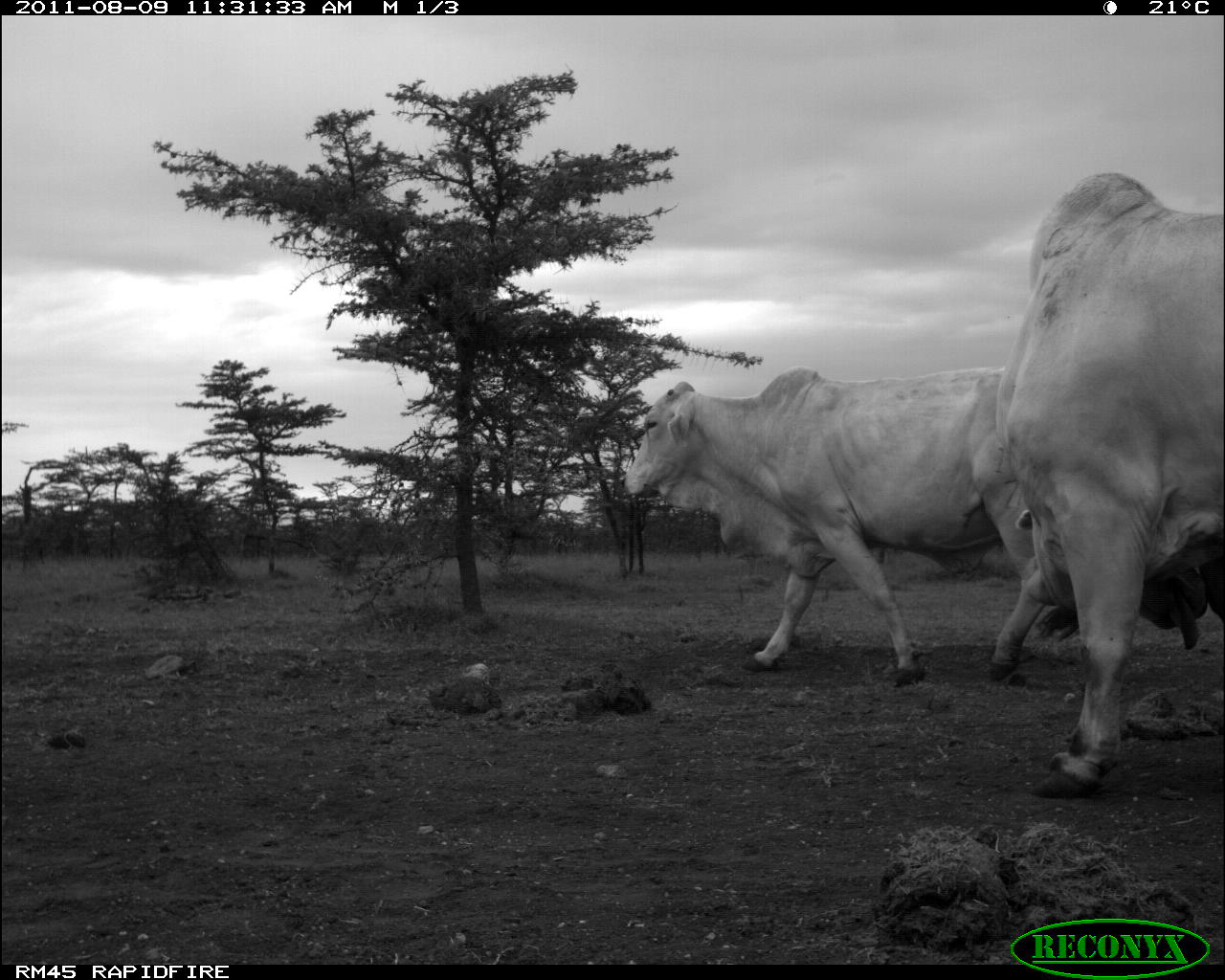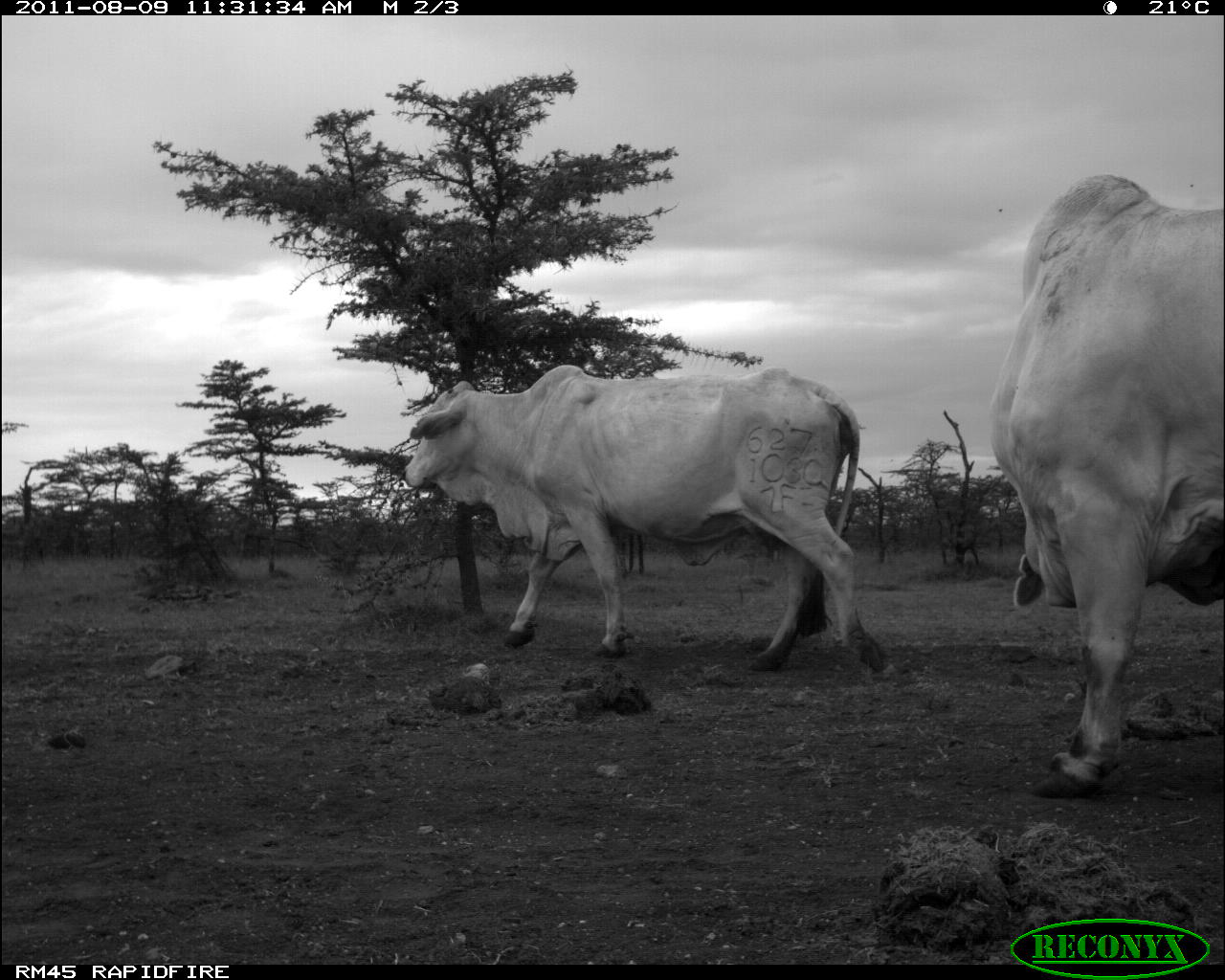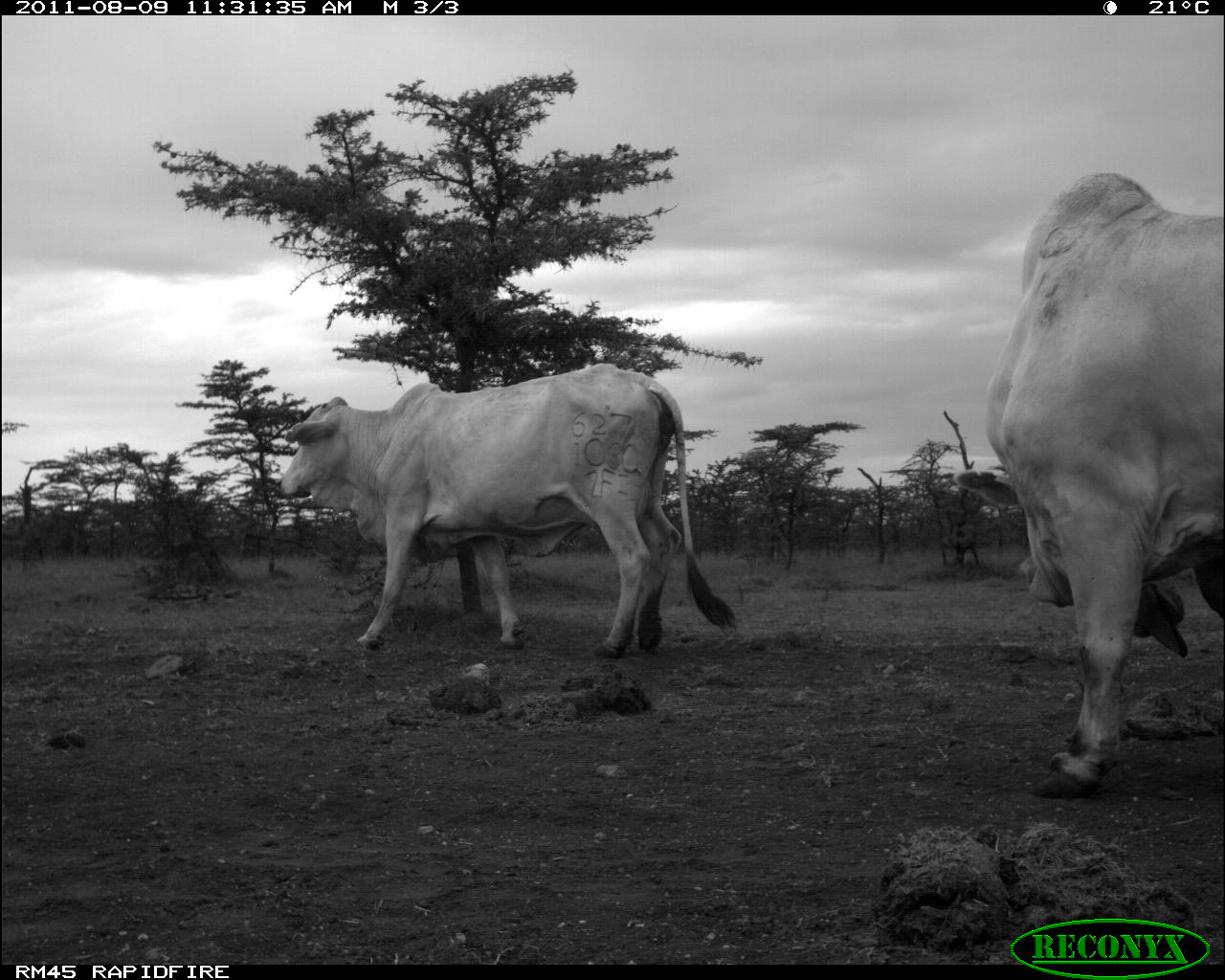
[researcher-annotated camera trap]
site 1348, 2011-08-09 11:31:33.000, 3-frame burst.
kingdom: Animalia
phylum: Chordata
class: Mammalia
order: Artiodactyla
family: Bovidae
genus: Bos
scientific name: Bos taurus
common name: domestic cattle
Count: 2.